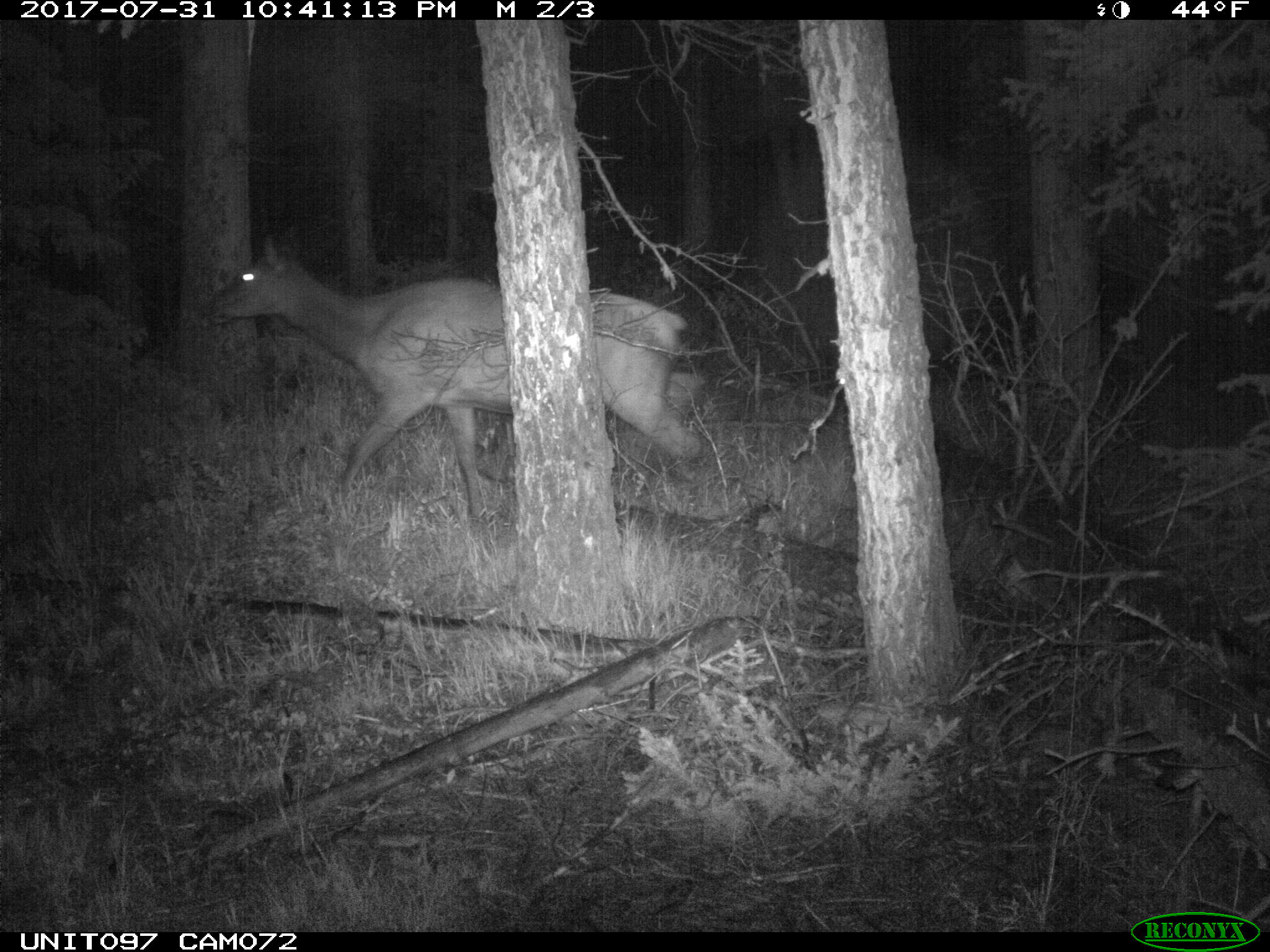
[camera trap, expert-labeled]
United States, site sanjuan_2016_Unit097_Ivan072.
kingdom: Animalia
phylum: Chordata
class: Mammalia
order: Artiodactyla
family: Cervidae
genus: Cervus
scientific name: Cervus elaphus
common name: red deer